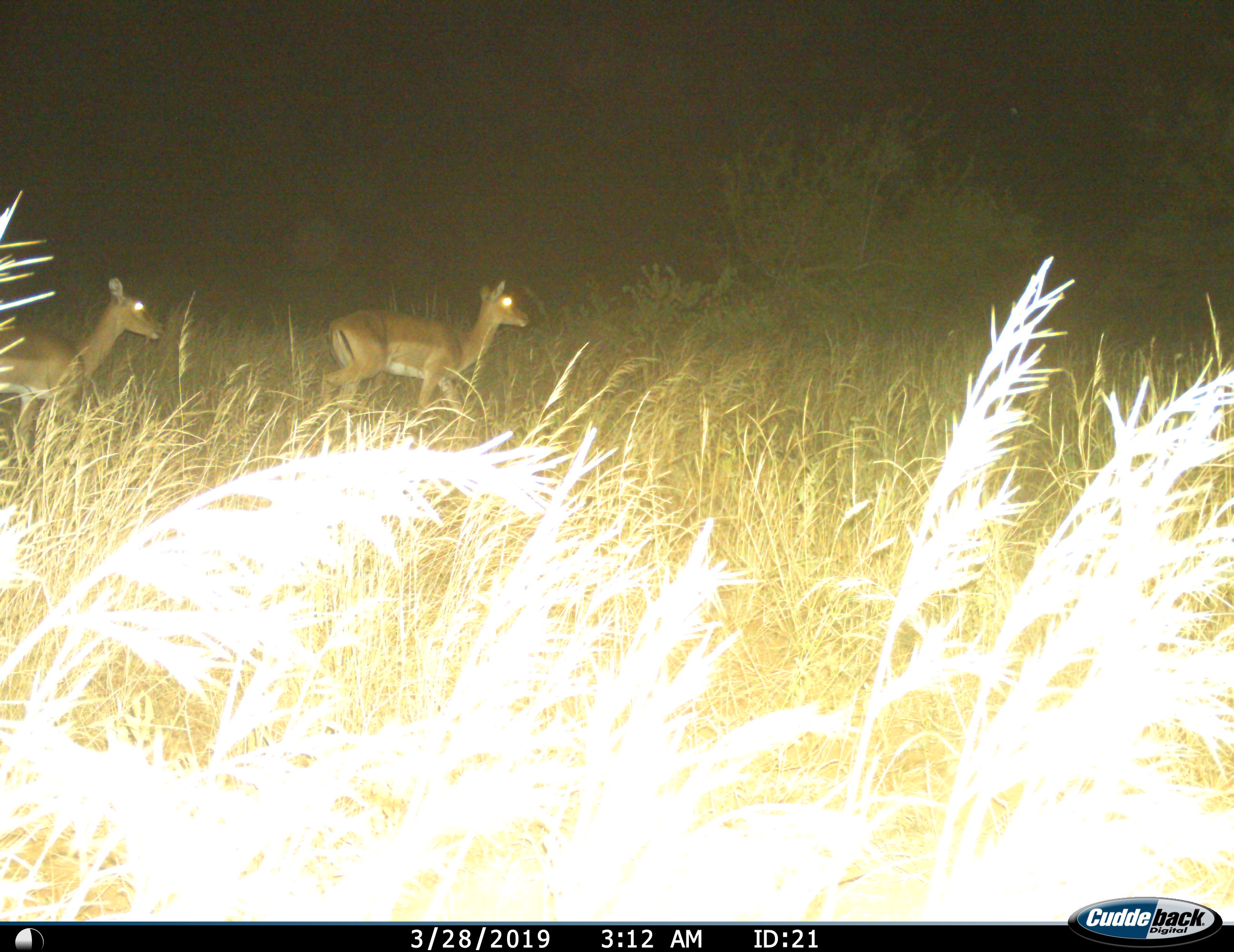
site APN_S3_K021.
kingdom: Animalia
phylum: Chordata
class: Mammalia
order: Artiodactyla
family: Bovidae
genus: Aepyceros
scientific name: Aepyceros melampus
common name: impala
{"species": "impala (Aepyceros melampus)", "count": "2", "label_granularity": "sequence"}